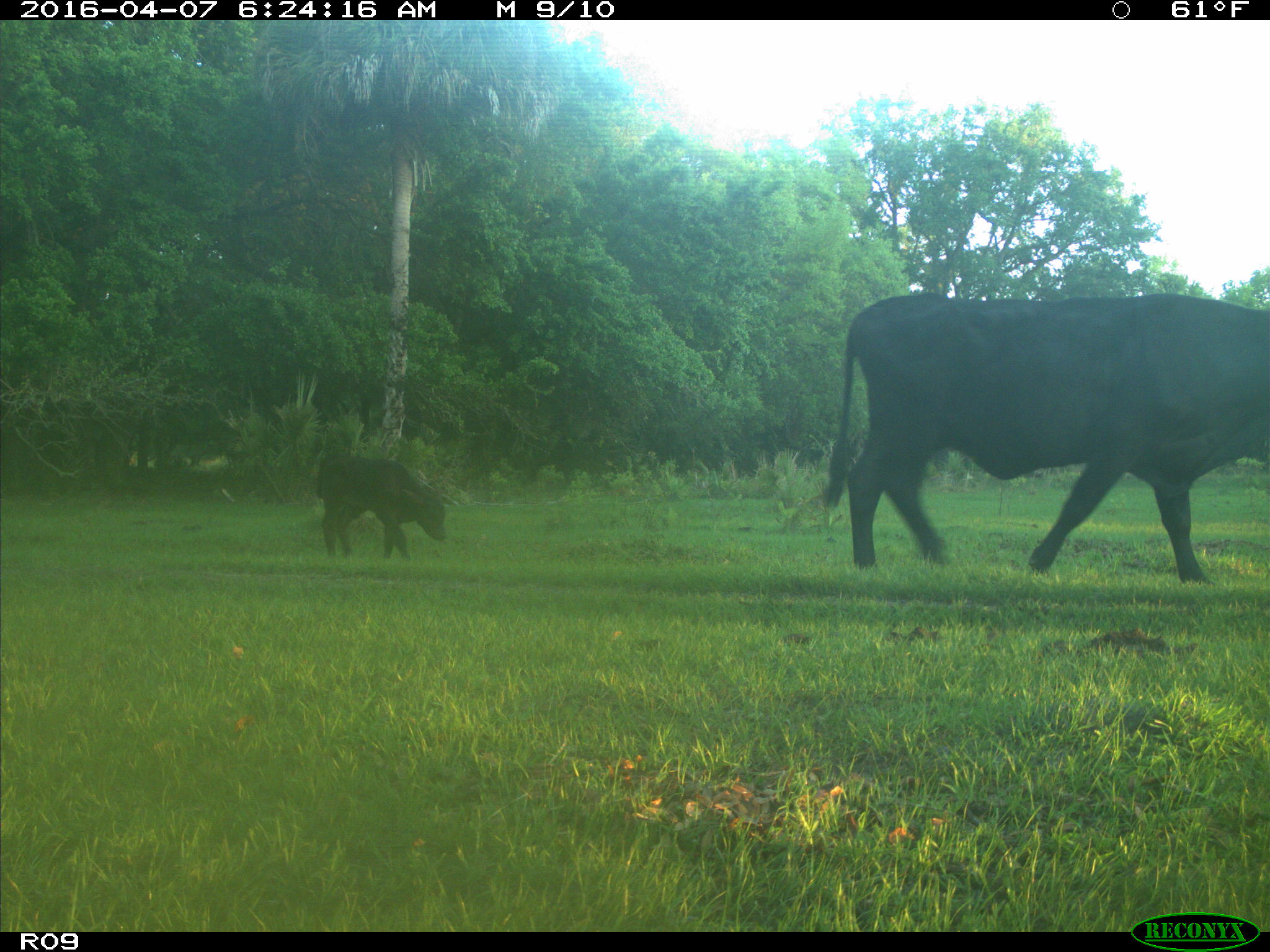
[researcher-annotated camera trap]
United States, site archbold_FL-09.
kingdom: Animalia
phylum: Chordata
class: Mammalia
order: Artiodactyla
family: Bovidae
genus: Bos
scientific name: Bos taurus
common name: domestic cow